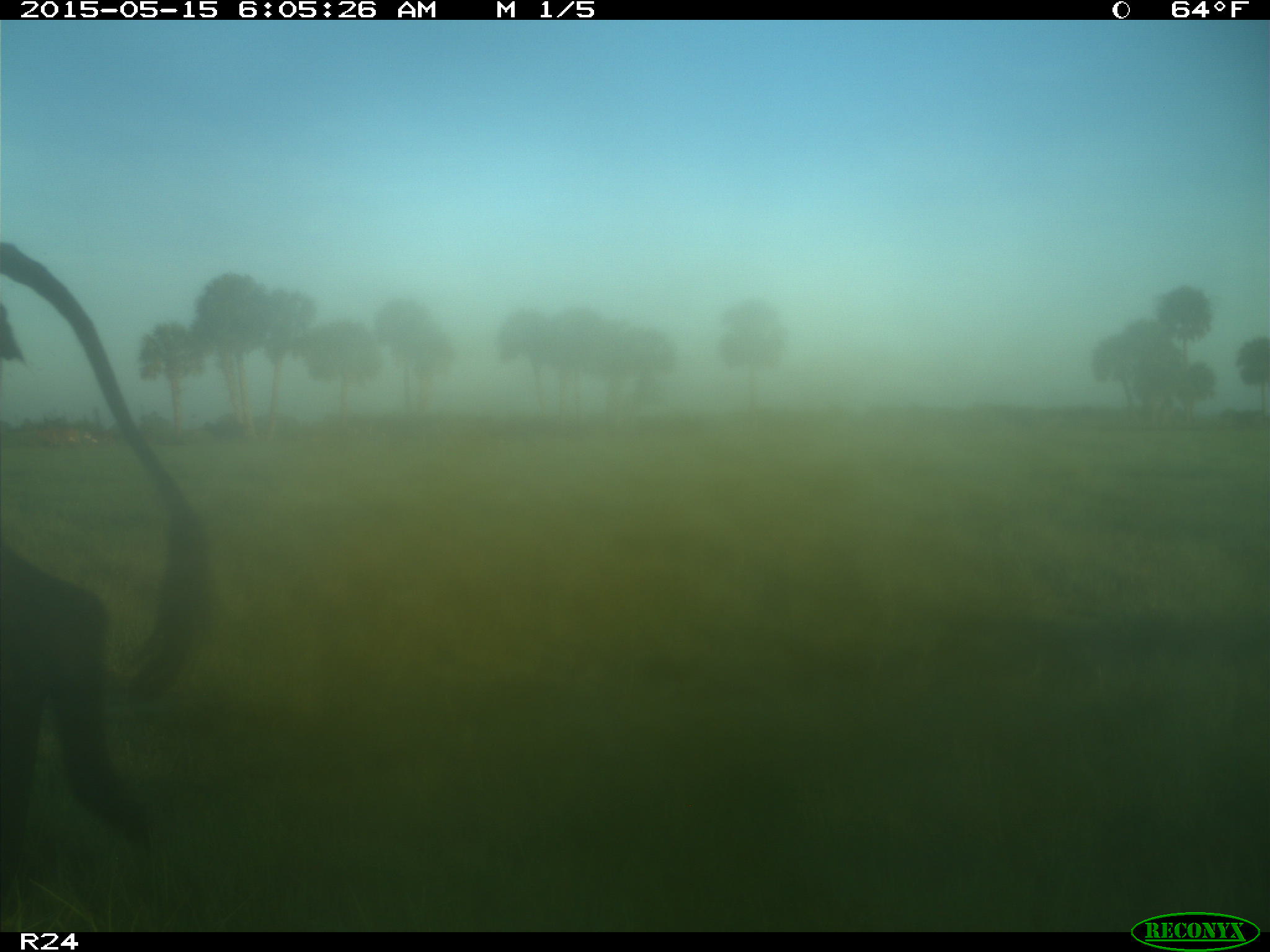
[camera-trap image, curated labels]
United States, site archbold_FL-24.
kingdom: Animalia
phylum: Chordata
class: Mammalia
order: Artiodactyla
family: Bovidae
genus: Bos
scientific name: Bos taurus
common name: domestic cow